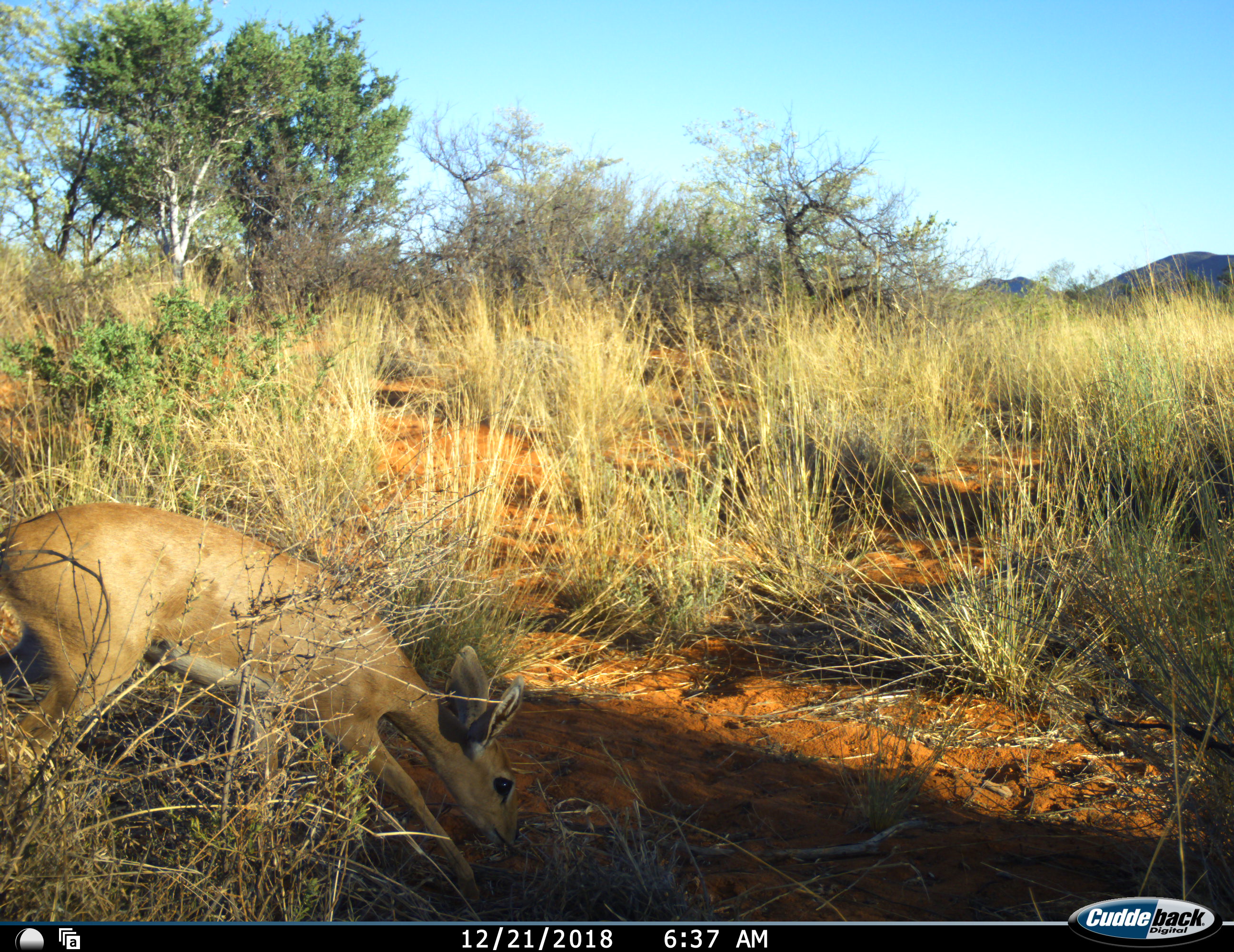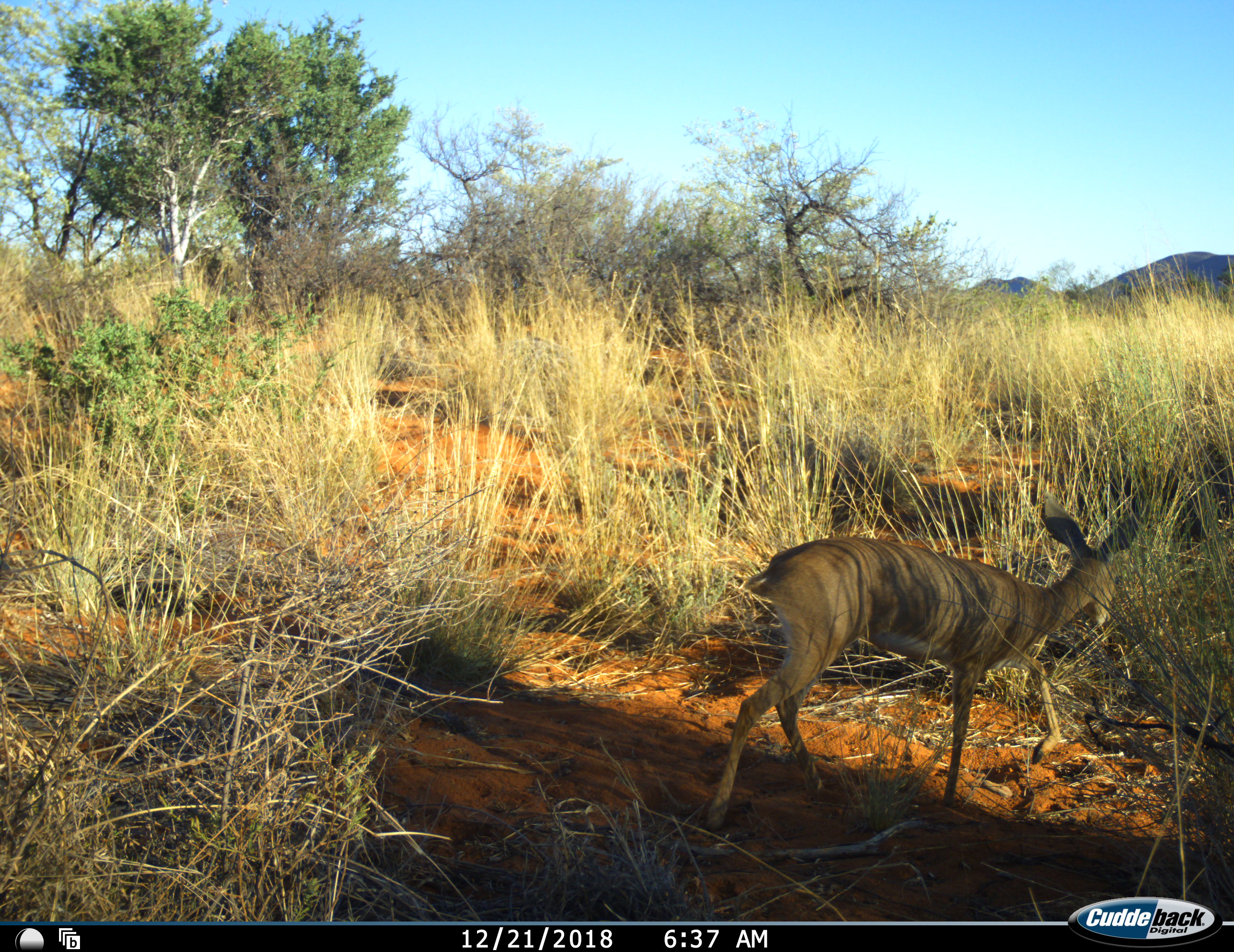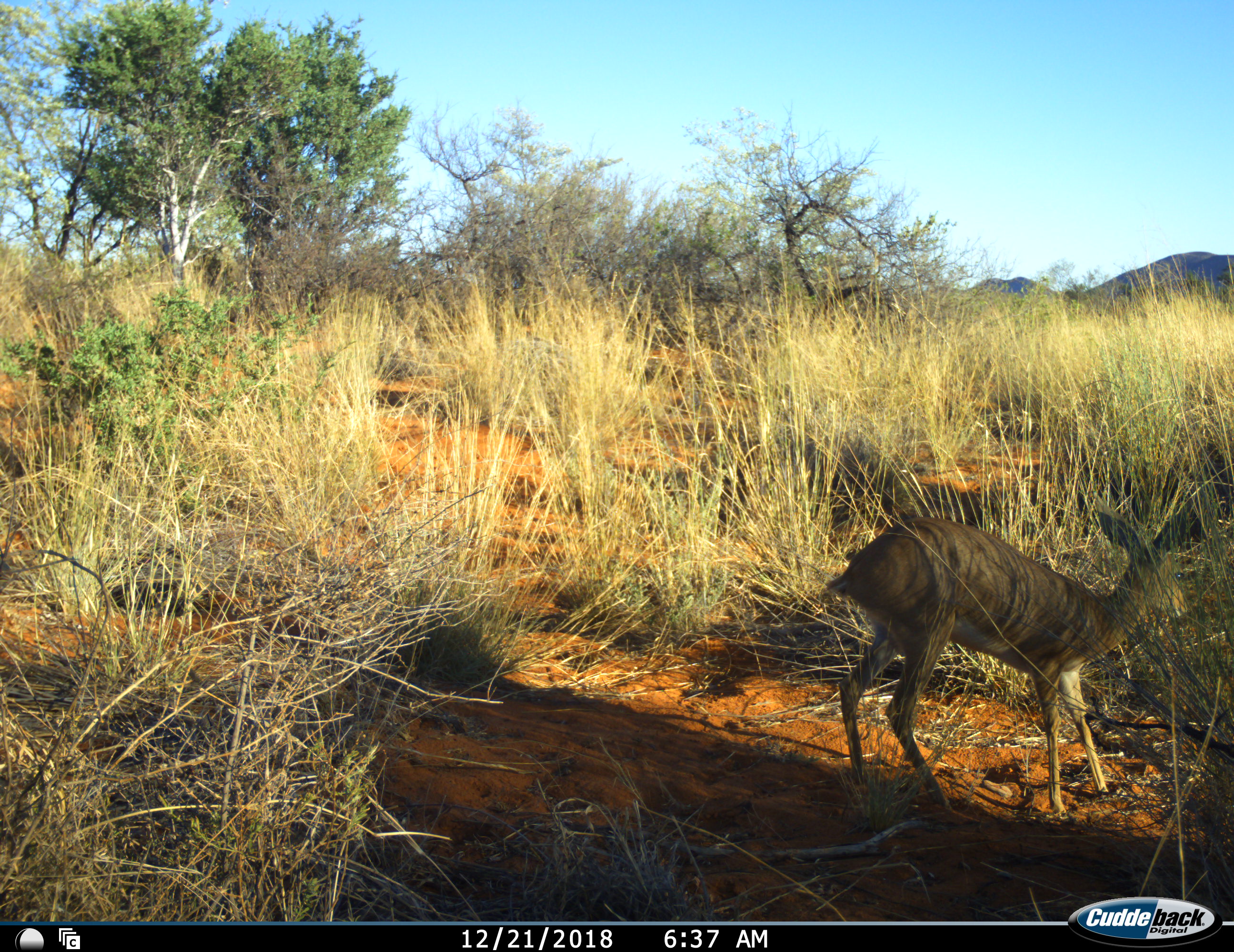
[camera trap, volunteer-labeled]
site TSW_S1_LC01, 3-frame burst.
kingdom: Animalia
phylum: Chordata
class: Mammalia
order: Artiodactyla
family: Bovidae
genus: Raphicerus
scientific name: Raphicerus campestris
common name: steenbok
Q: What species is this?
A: Steenbok (Raphicerus campestris).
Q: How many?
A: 1.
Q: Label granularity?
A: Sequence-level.